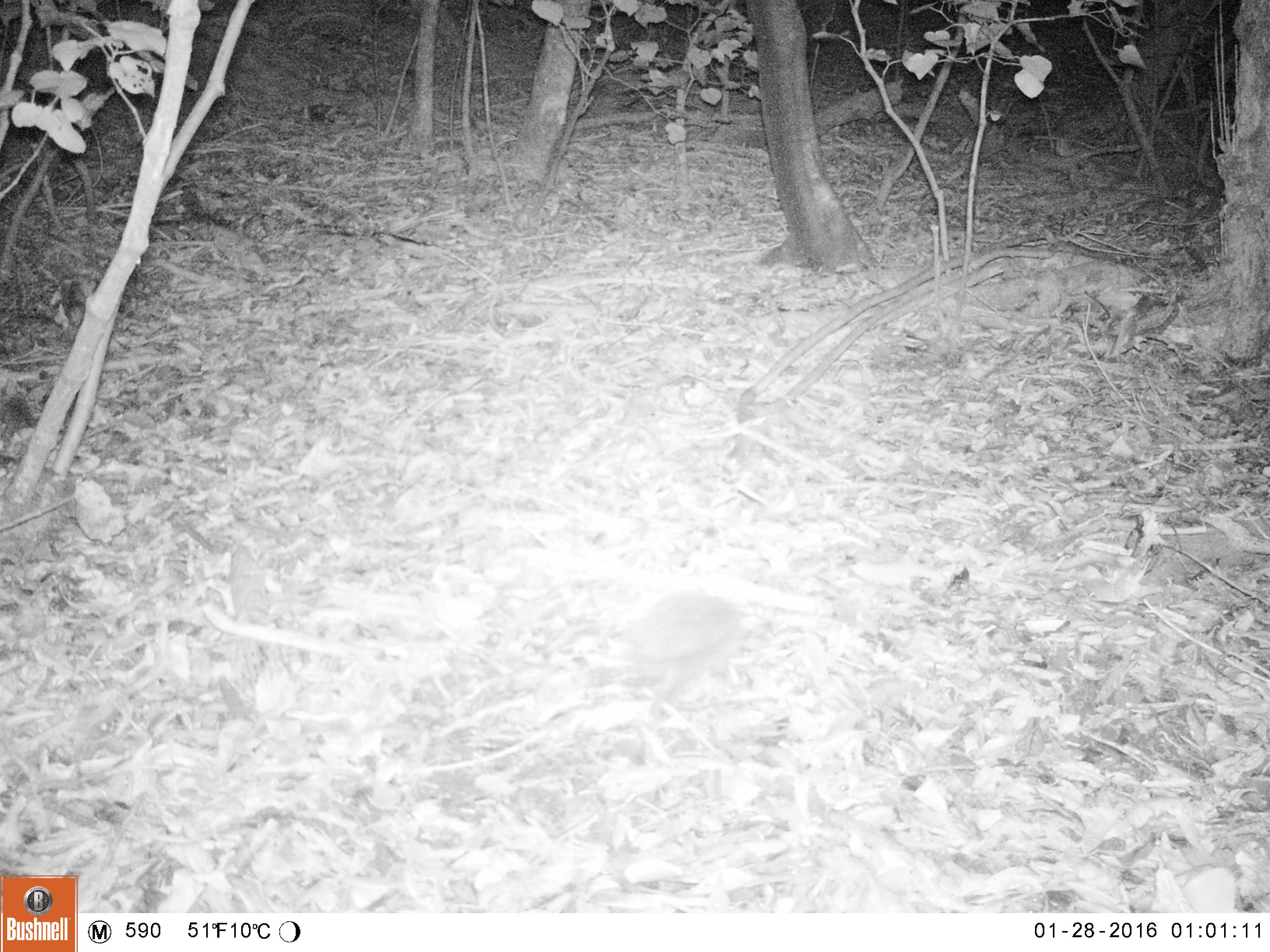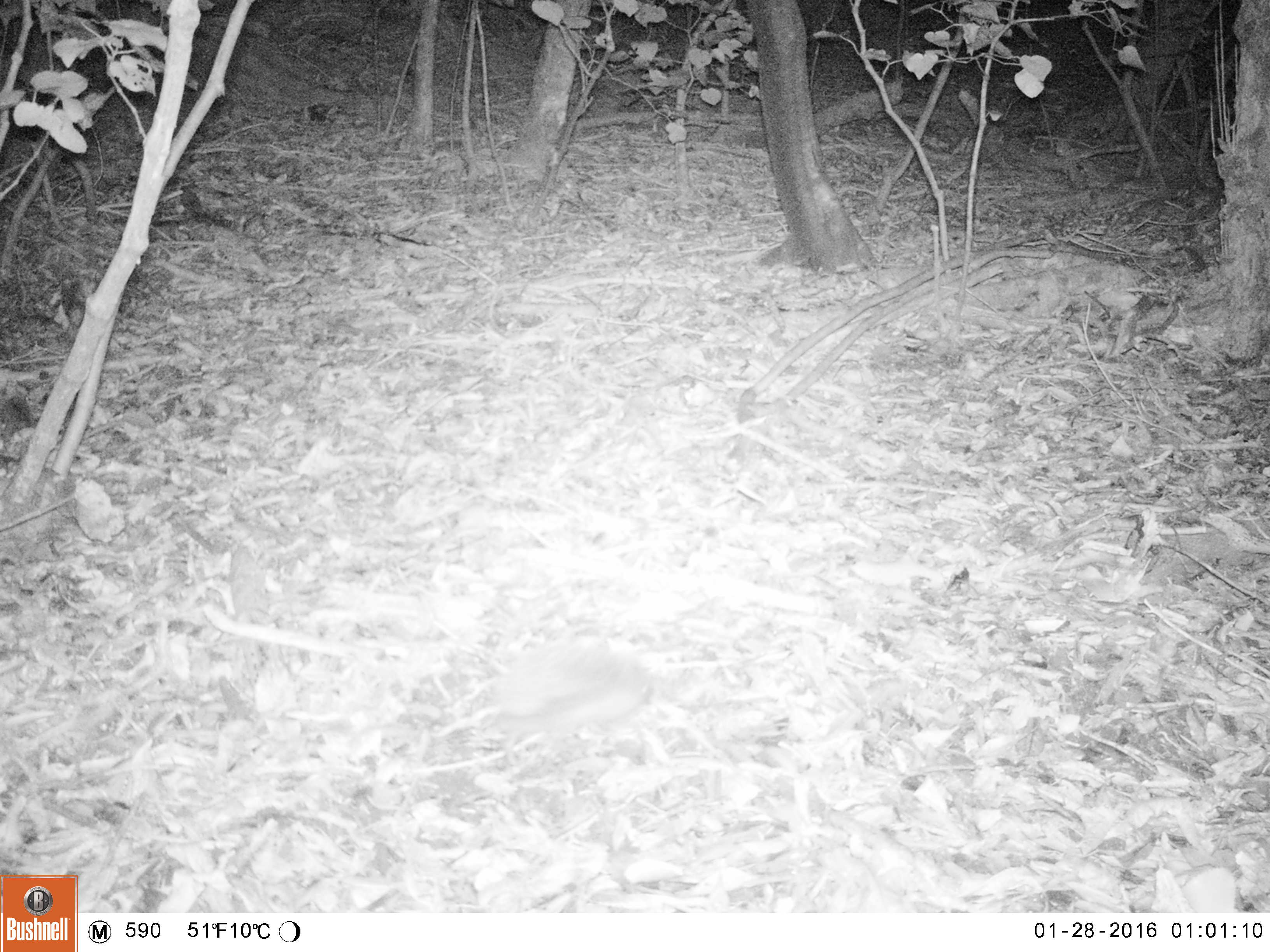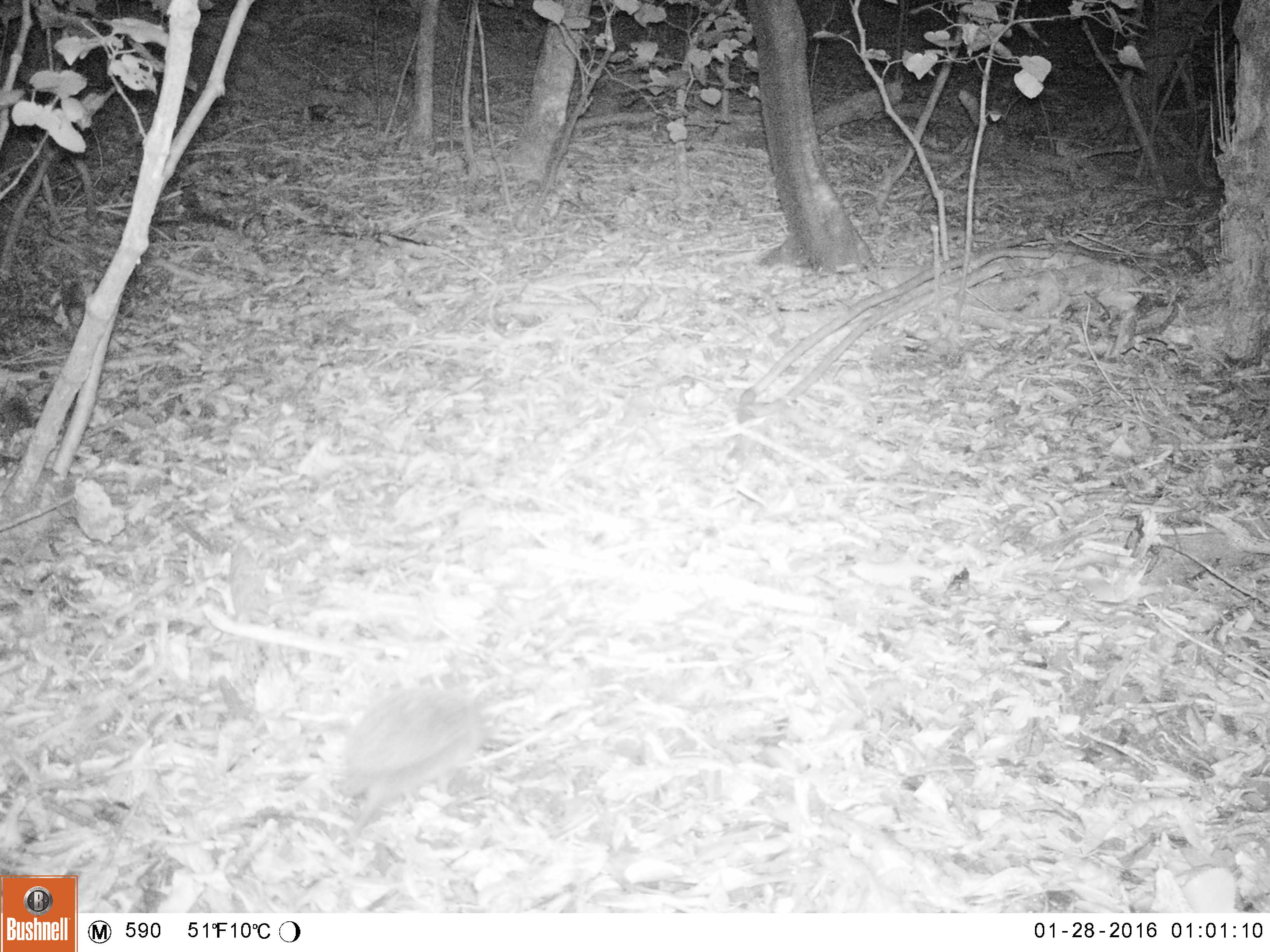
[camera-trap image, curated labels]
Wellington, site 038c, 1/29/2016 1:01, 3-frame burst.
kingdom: Animalia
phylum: Chordata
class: Mammalia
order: Eulipotyphla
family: Erinaceidae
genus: Erinaceus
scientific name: Erinaceus europaeus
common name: hedgehog